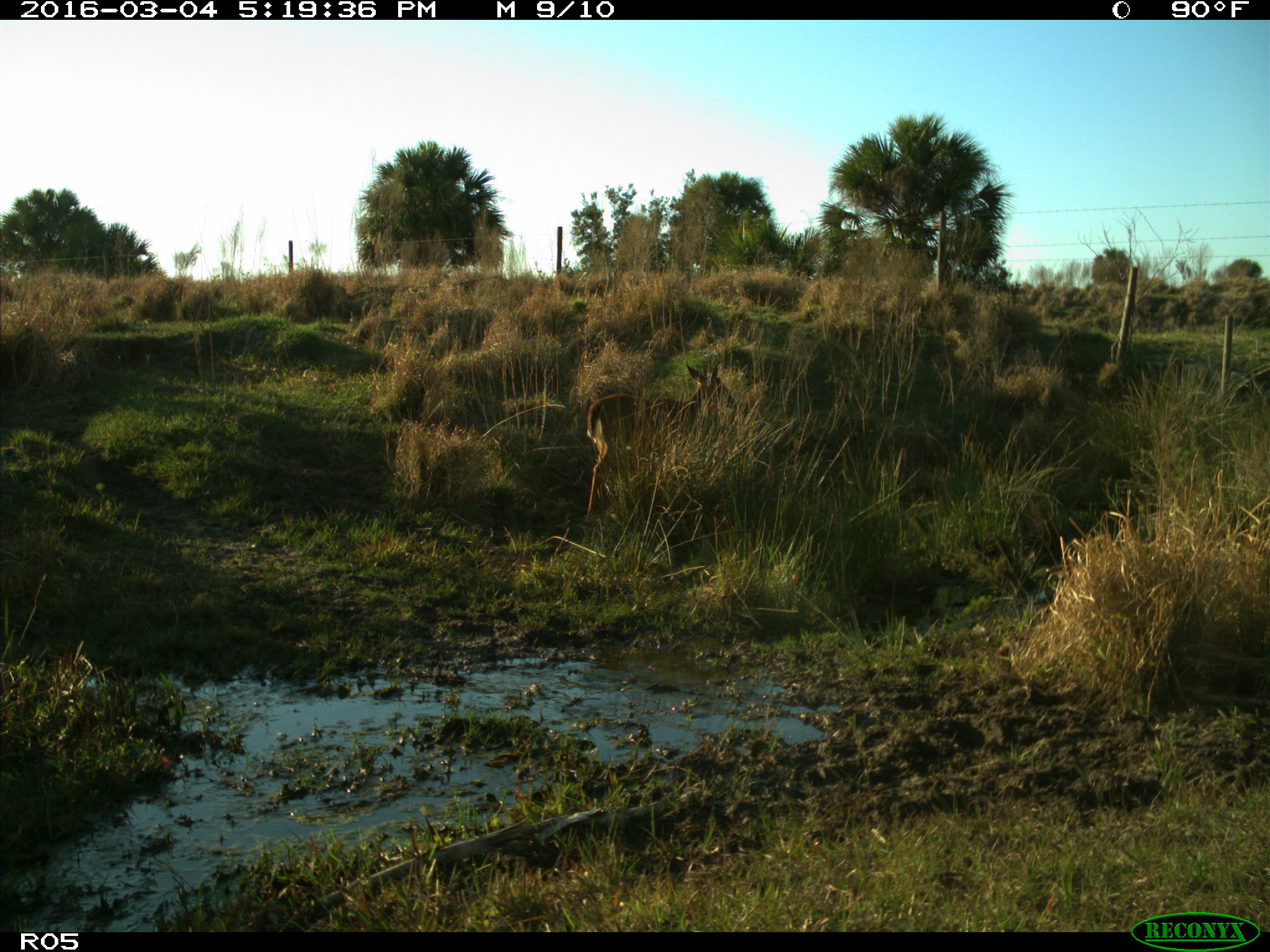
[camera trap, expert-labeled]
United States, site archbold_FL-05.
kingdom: Animalia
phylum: Chordata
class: Mammalia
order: Artiodactyla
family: Cervidae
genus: Odocoileus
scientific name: Odocoileus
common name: deer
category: unidentified deer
Unidentified deer (deer) (Odocoileus).